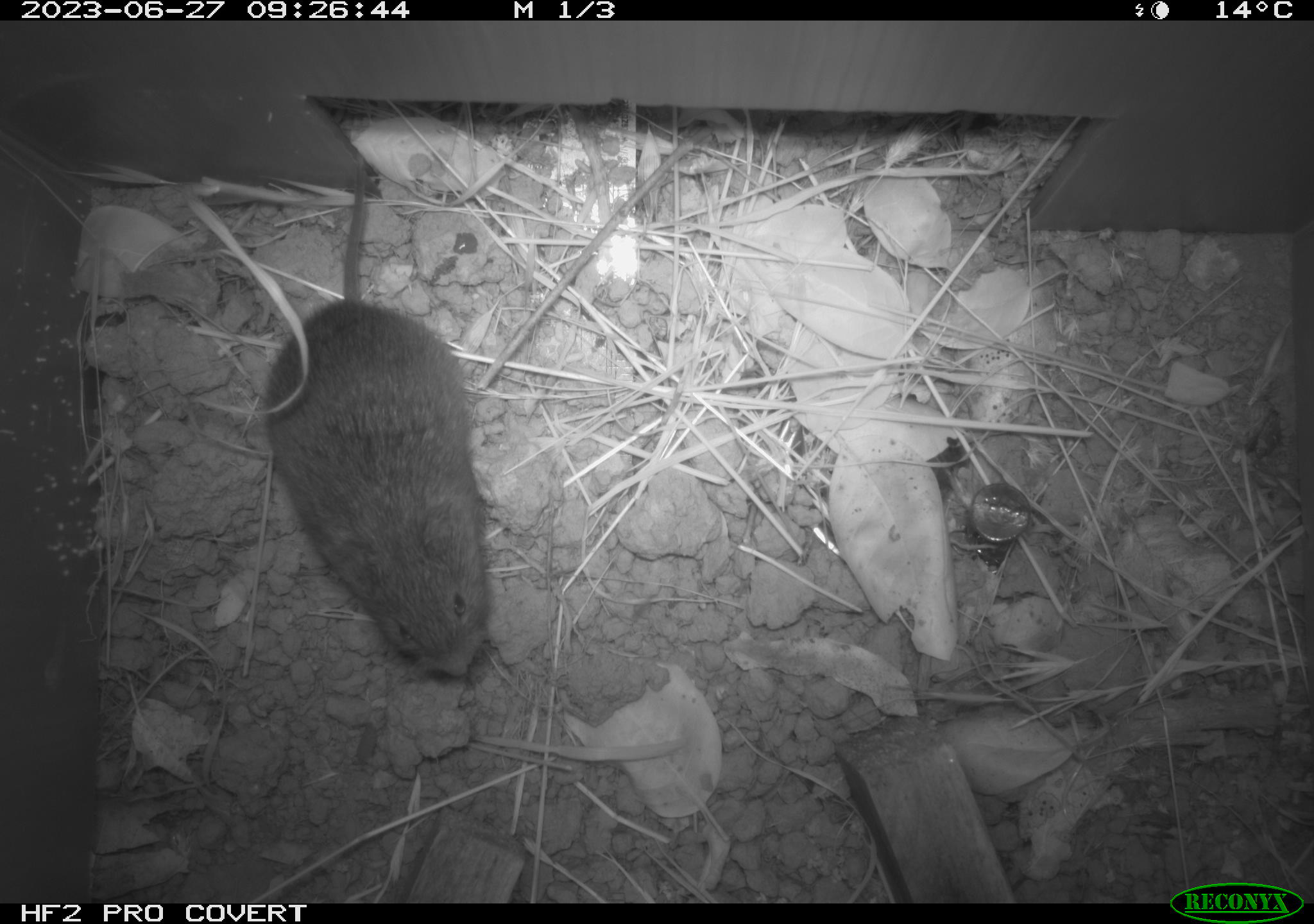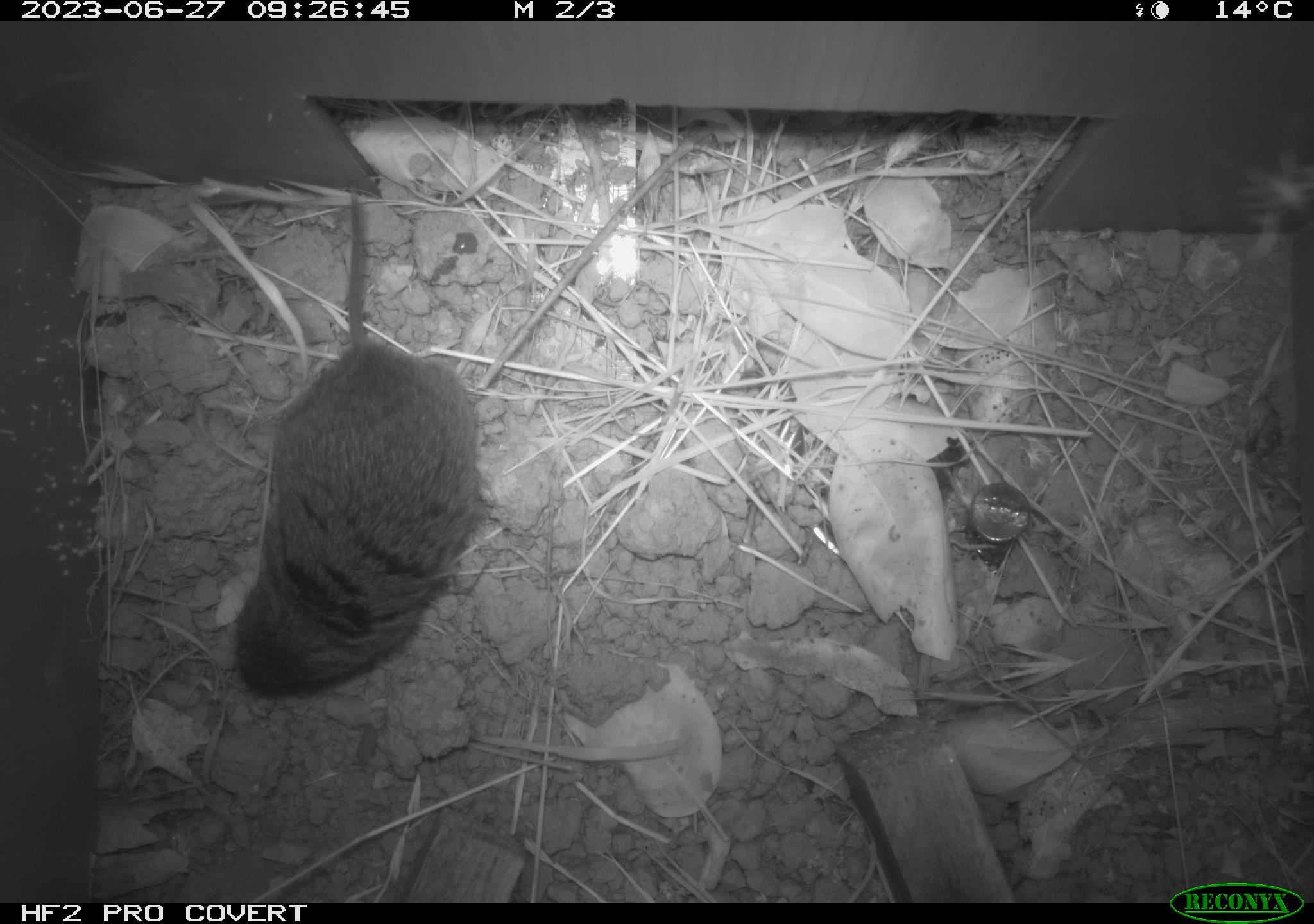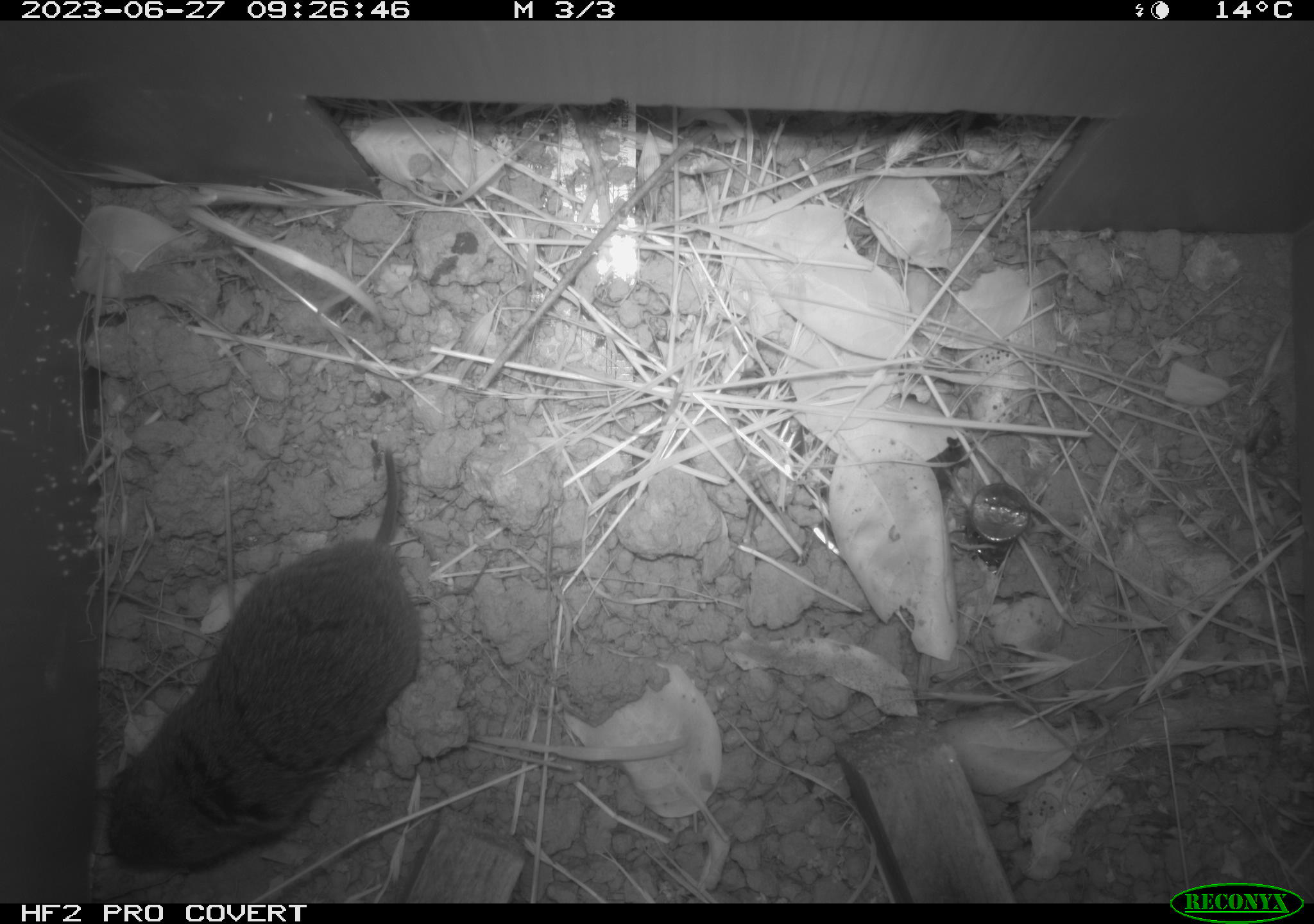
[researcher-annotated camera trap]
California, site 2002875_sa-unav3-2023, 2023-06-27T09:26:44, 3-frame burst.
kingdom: Animalia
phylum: Chordata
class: Mammalia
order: Rodentia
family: Cricetidae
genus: Microtus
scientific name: Microtus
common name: meadow vole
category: microtus species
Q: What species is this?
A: Microtus species (meadow vole) (Microtus).